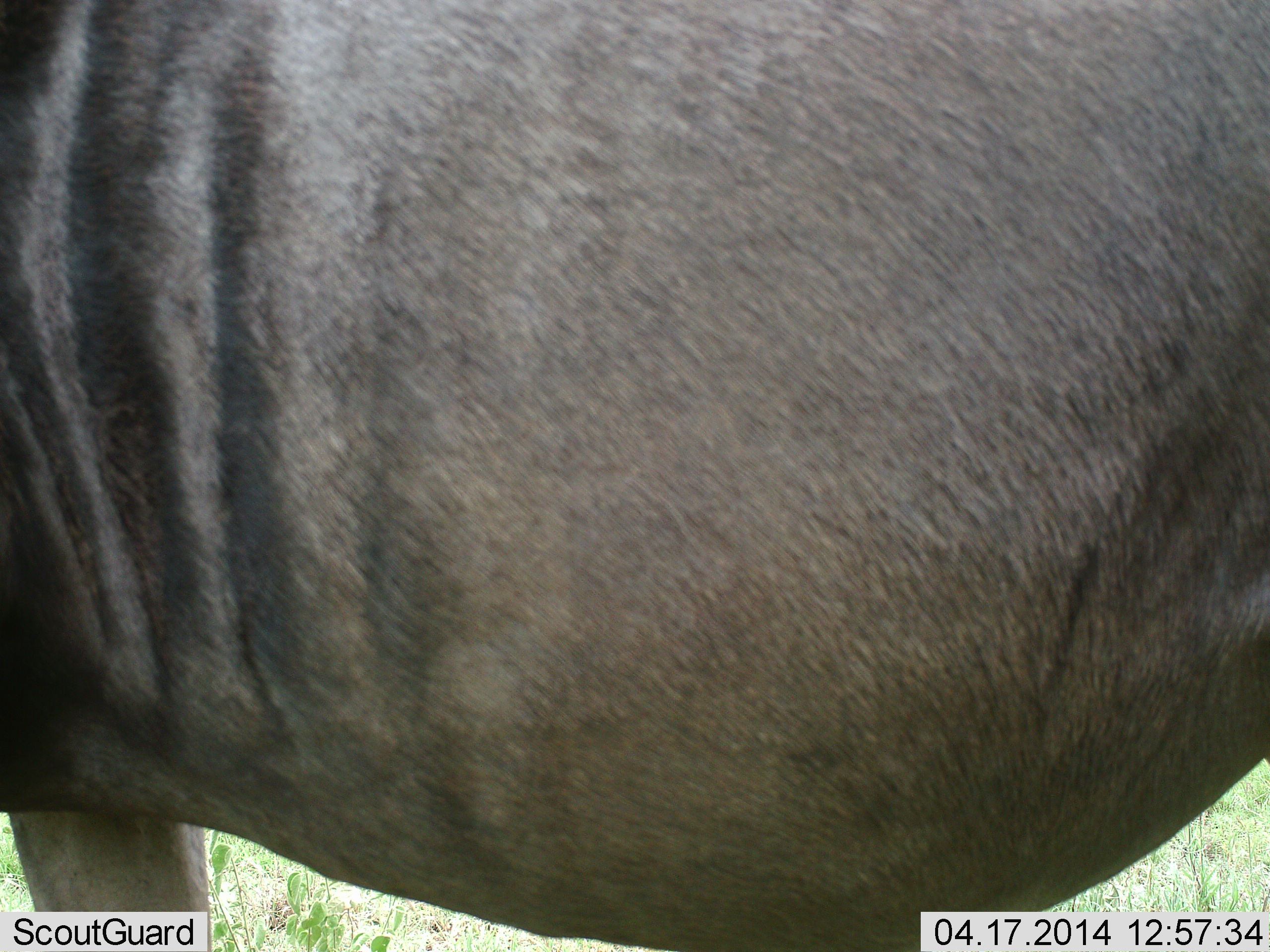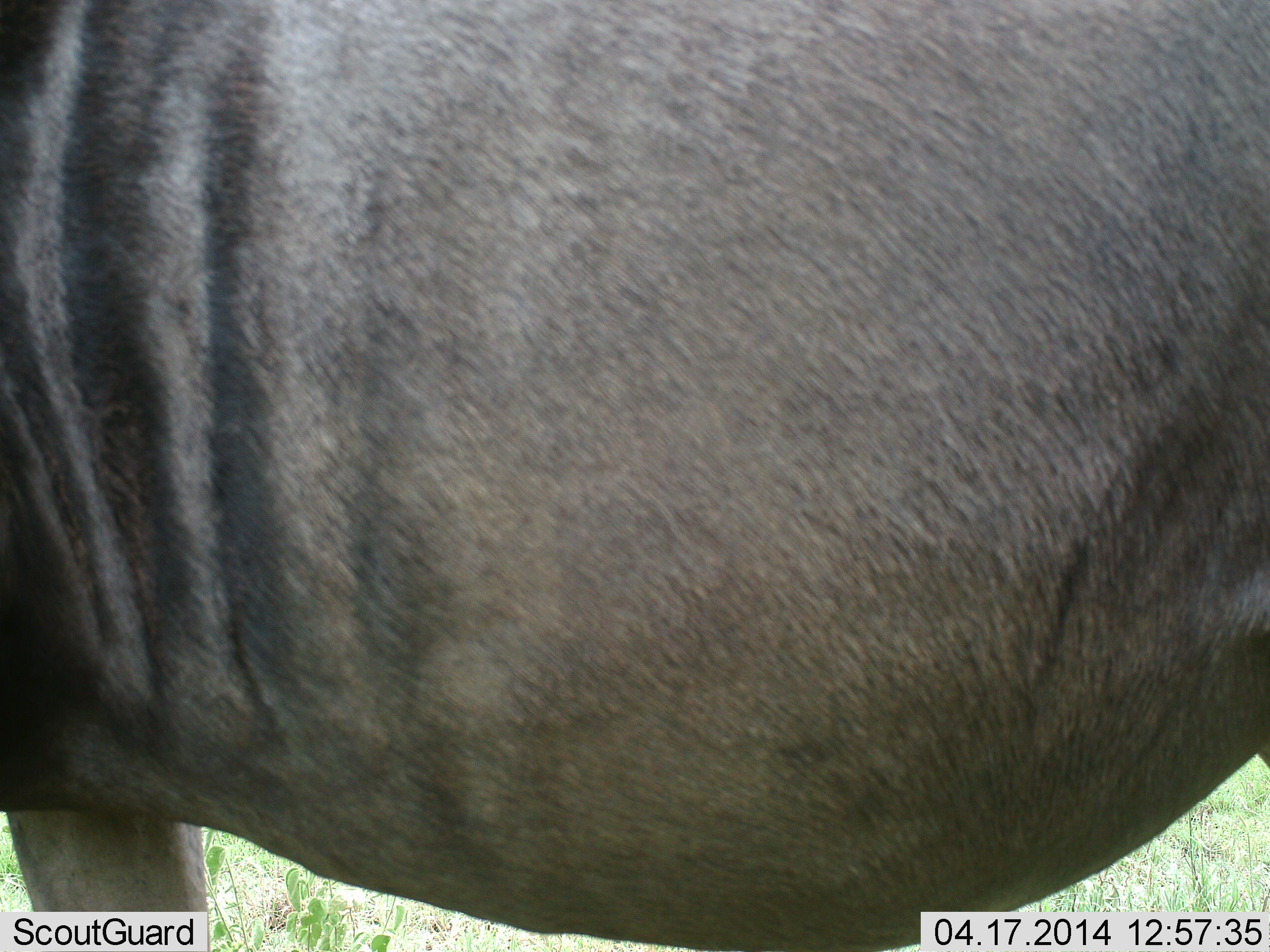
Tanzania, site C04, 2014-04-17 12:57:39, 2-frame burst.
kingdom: Animalia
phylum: Chordata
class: Mammalia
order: Artiodactyla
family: Bovidae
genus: Connochaetes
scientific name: Connochaetes taurinus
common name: blue wildebeest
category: wildebeest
Wildebeest (blue wildebeest) (Connochaetes taurinus), count 1. Behavior (volunteer vote fractions): standing 100%, resting 0%, moving 0%, interacting 0%. Young present (vote fraction): 0%. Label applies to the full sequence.